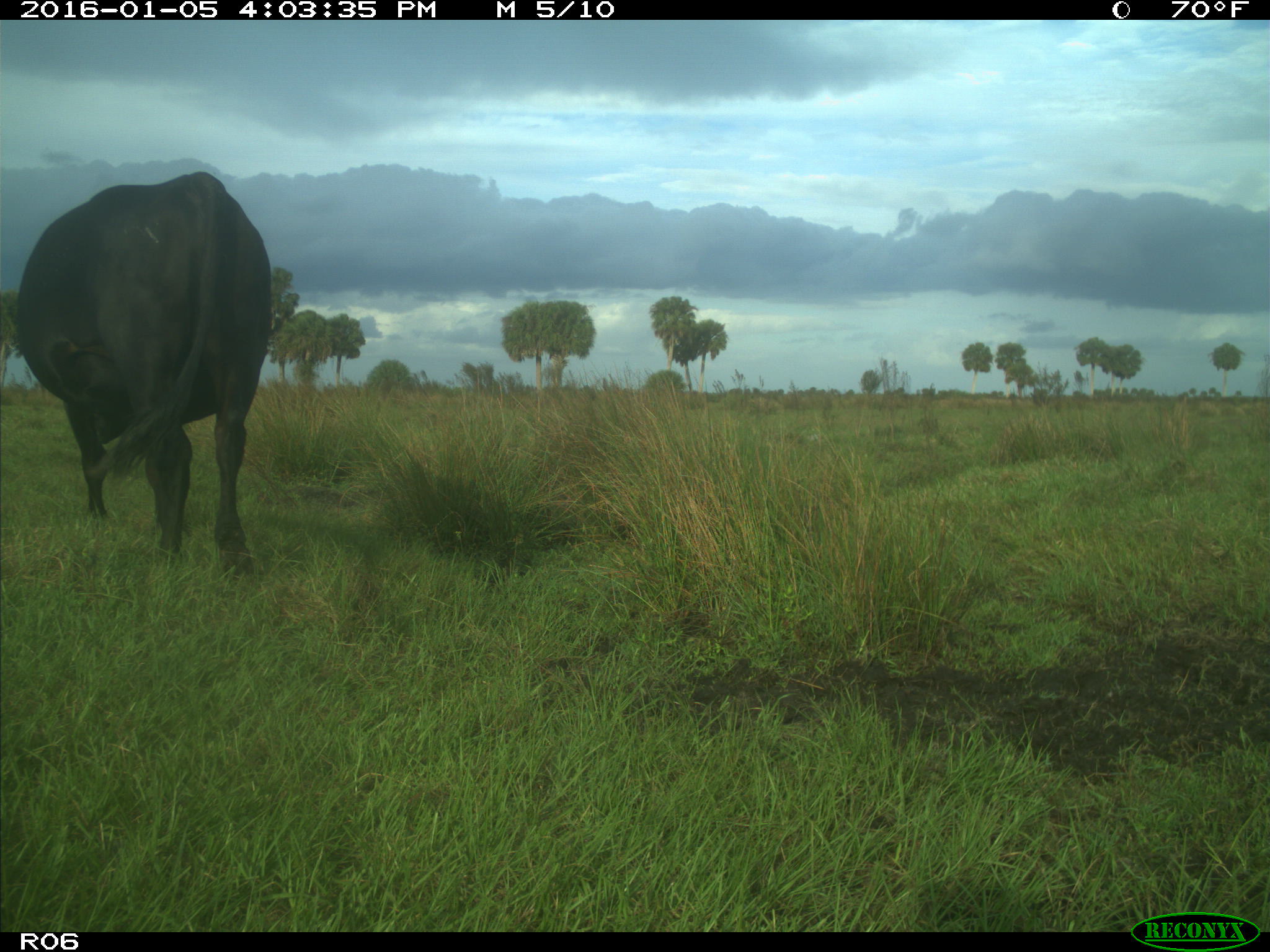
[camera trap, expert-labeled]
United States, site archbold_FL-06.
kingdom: Animalia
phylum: Chordata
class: Mammalia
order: Artiodactyla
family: Bovidae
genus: Bos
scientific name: Bos taurus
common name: domestic cow